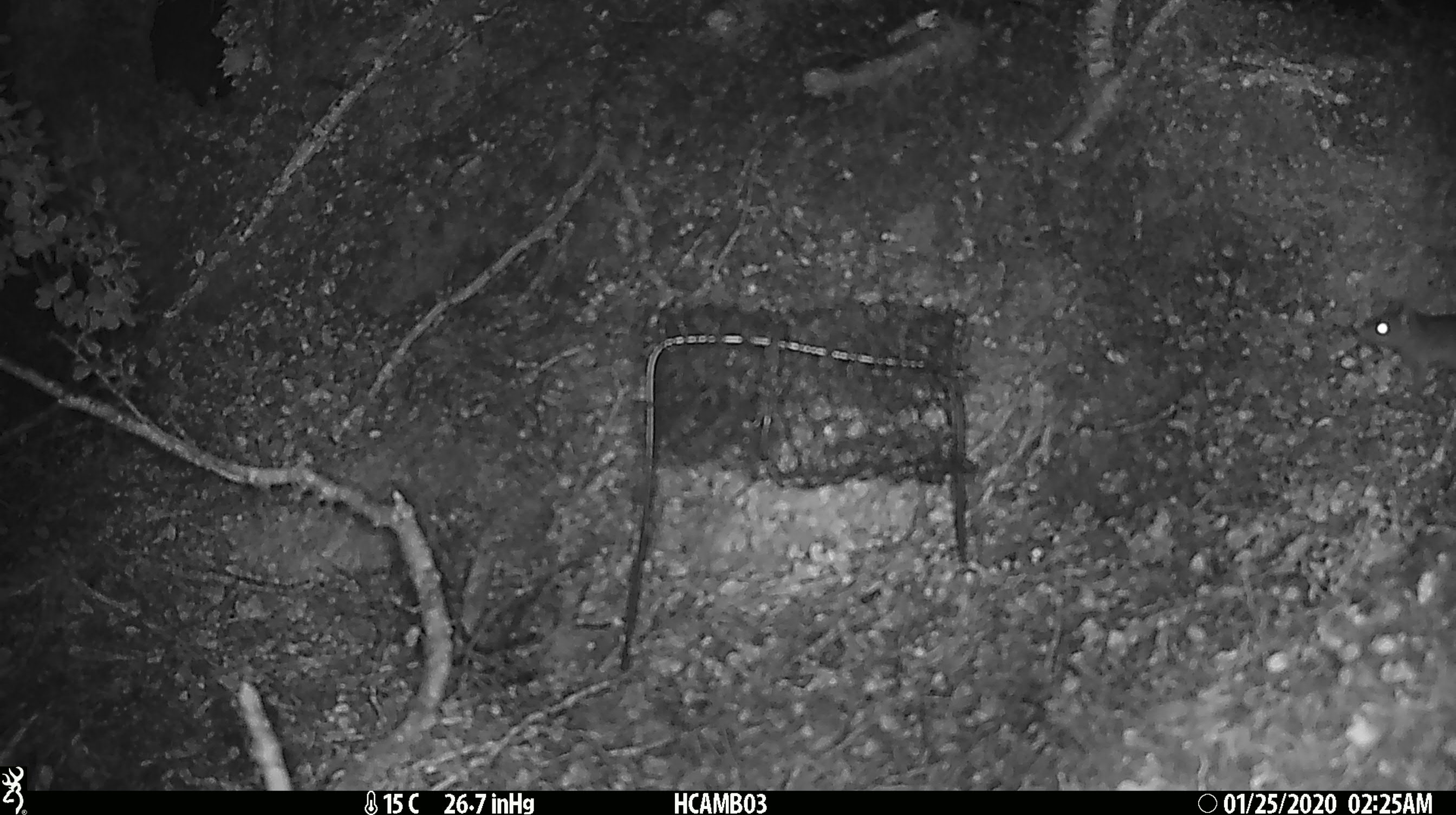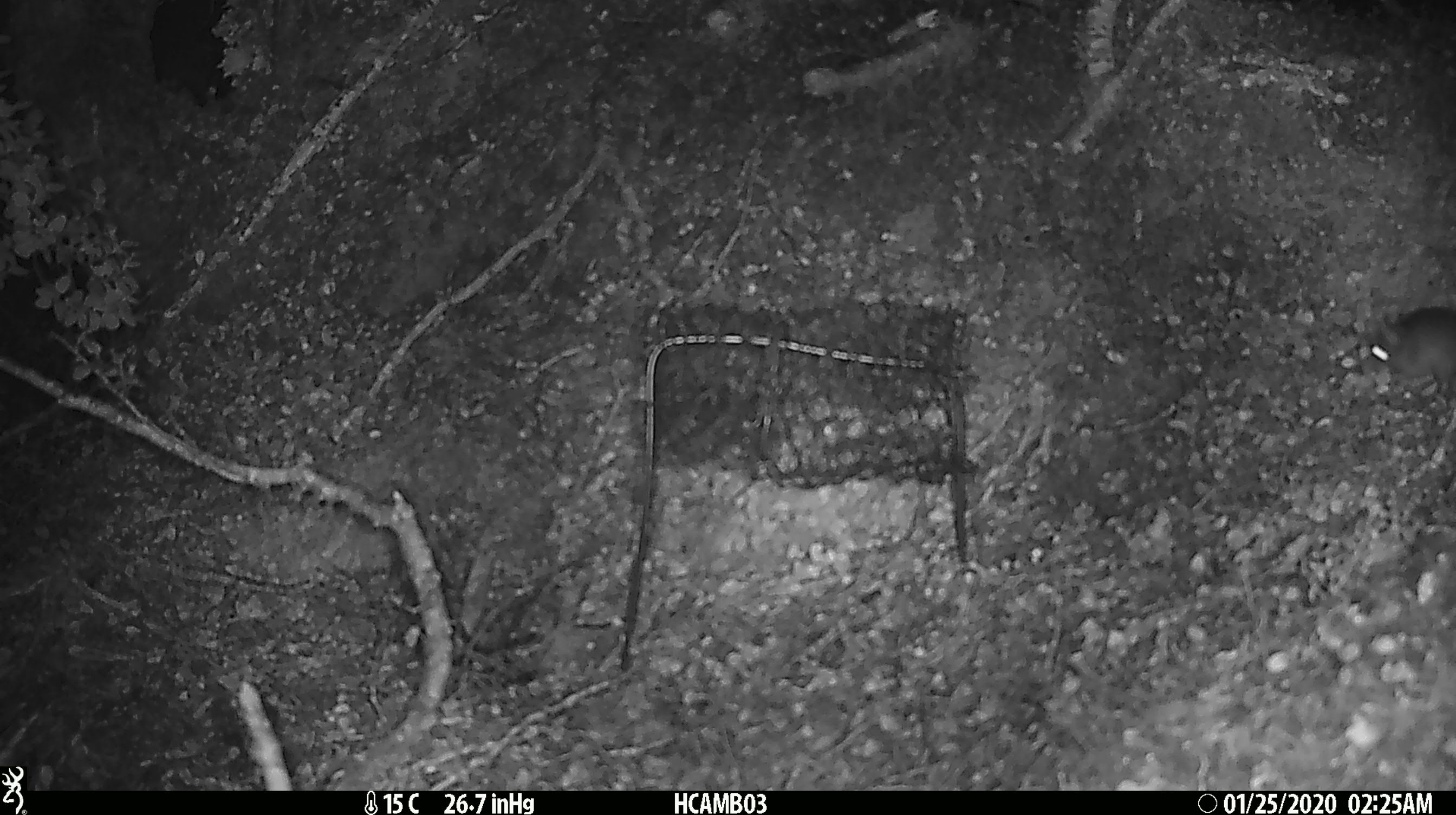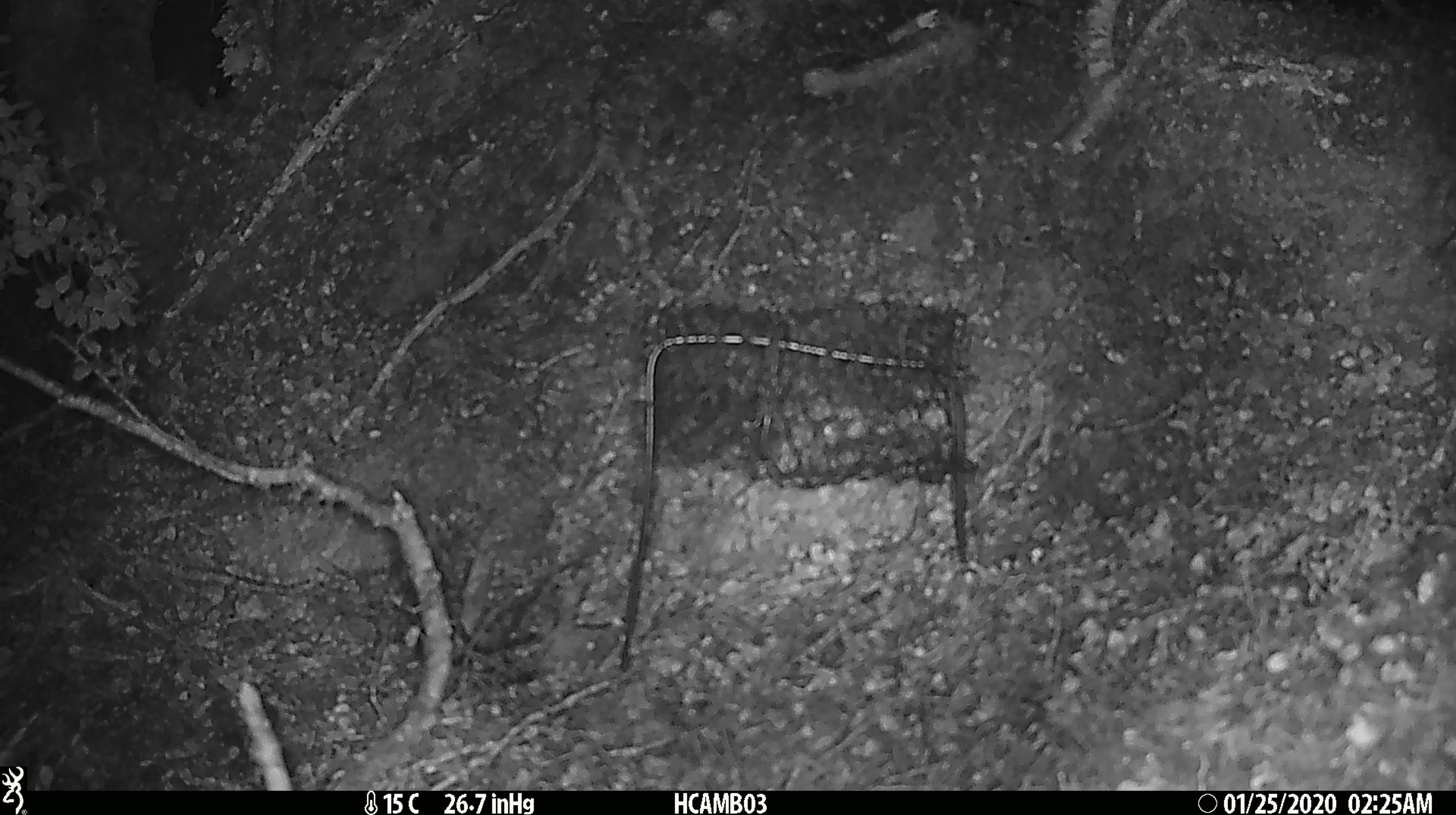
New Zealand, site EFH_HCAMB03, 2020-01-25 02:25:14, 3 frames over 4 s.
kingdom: Animalia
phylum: Chordata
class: Mammalia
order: Rodentia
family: Muridae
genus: Mus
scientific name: Mus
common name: mouse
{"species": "mouse (Mus)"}